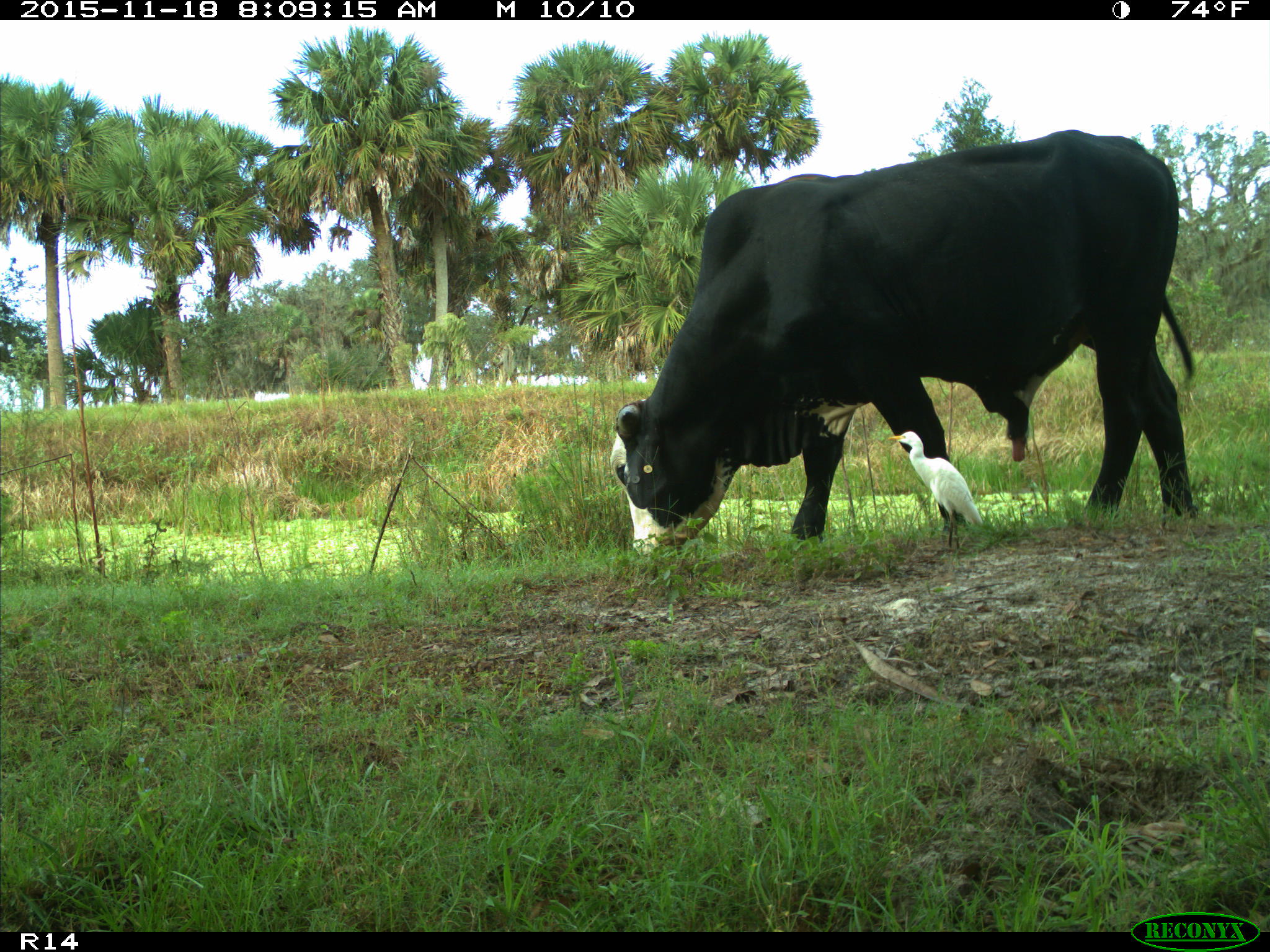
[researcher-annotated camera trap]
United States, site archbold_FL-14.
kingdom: Animalia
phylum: Chordata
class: Mammalia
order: Artiodactyla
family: Bovidae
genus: Bos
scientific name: Bos taurus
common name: domestic cow